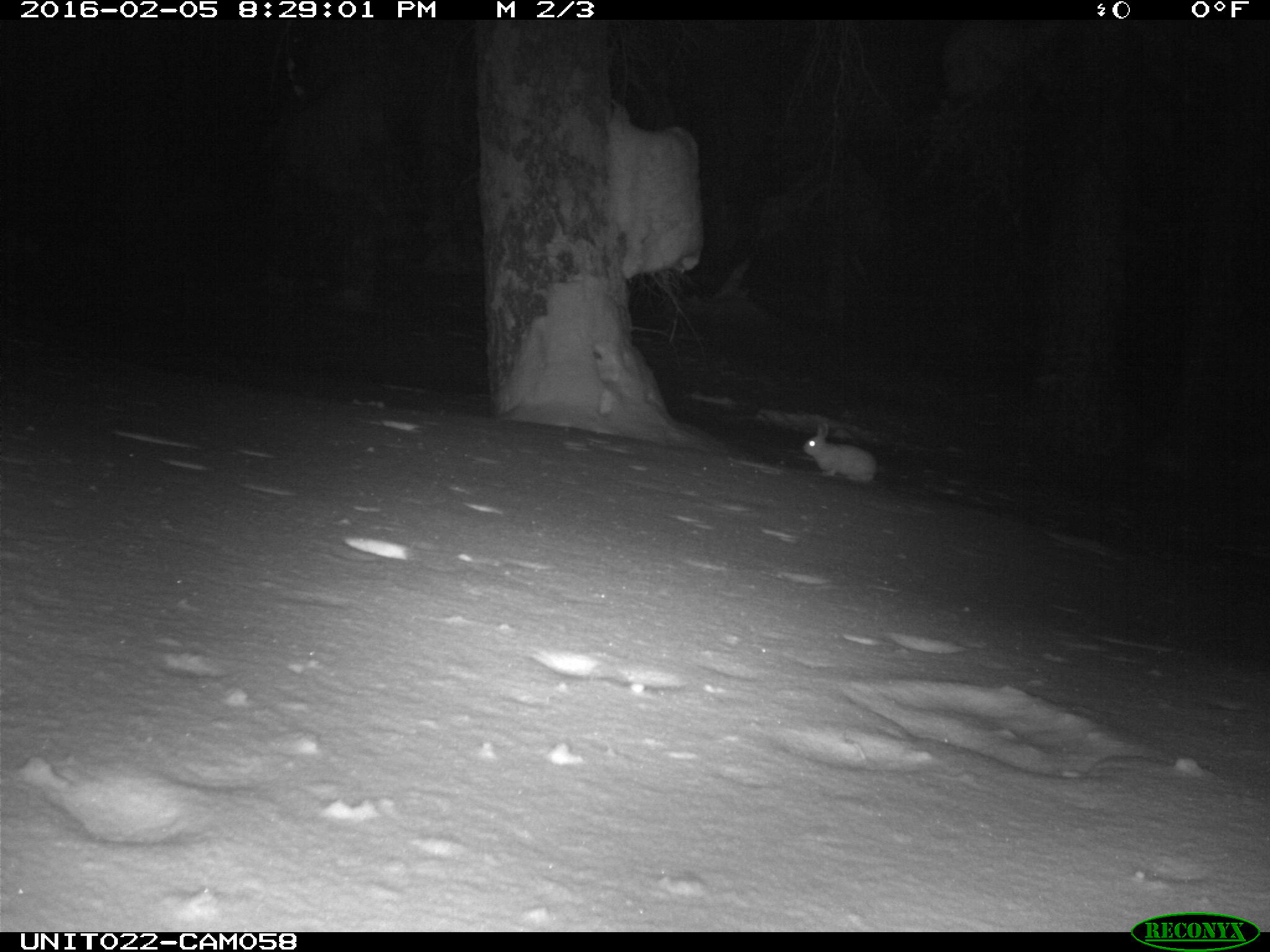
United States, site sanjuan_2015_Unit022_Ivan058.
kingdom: Animalia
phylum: Chordata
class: Mammalia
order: Lagomorpha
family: Leporidae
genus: Lepus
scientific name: Lepus americanus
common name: snowshoe hare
Lepus americanus (snowshoe hare).